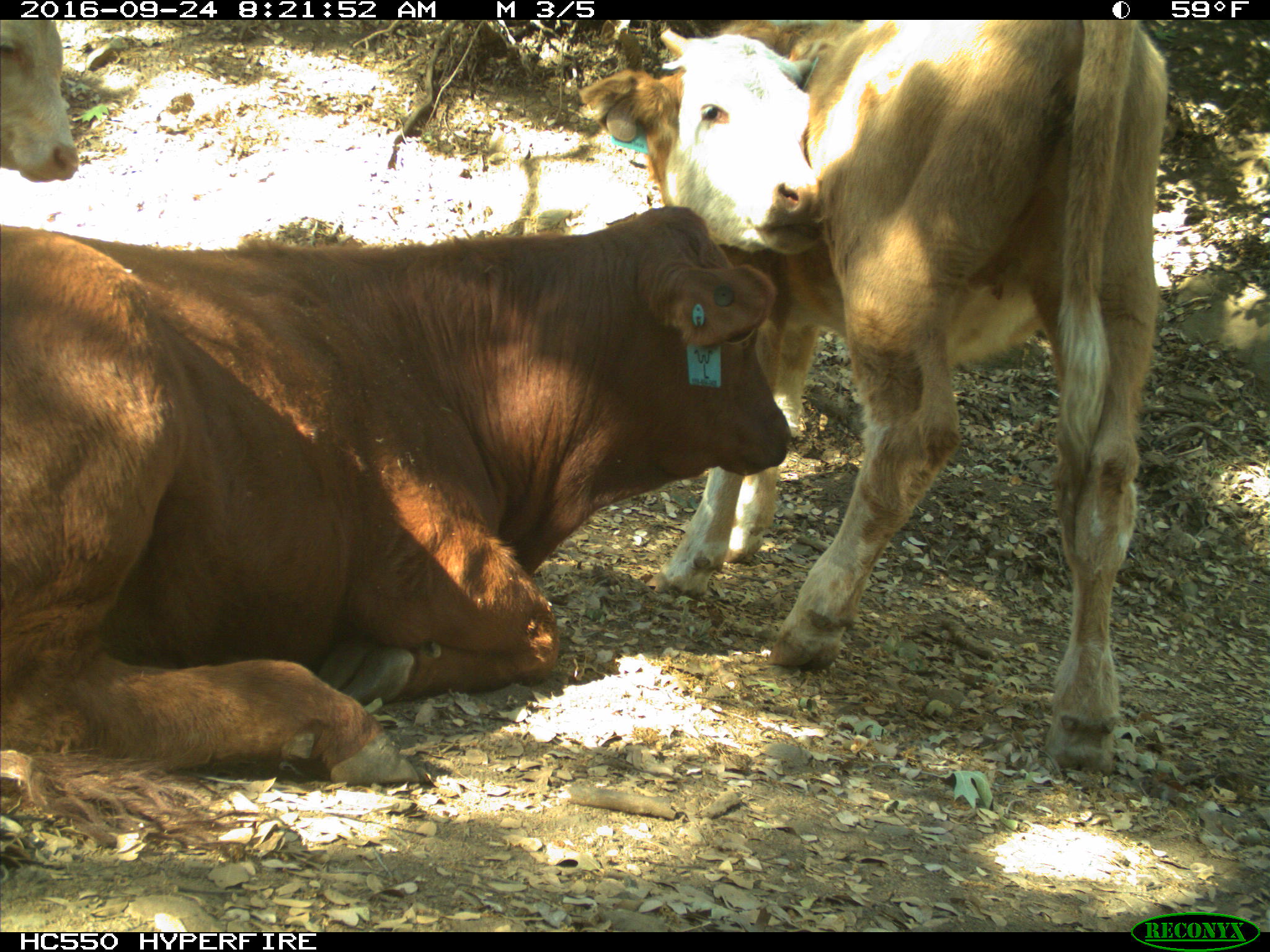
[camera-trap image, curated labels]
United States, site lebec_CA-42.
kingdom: Animalia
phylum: Chordata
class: Mammalia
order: Artiodactyla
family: Bovidae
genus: Bos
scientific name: Bos taurus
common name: domestic cow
Bos taurus (domestic cow).